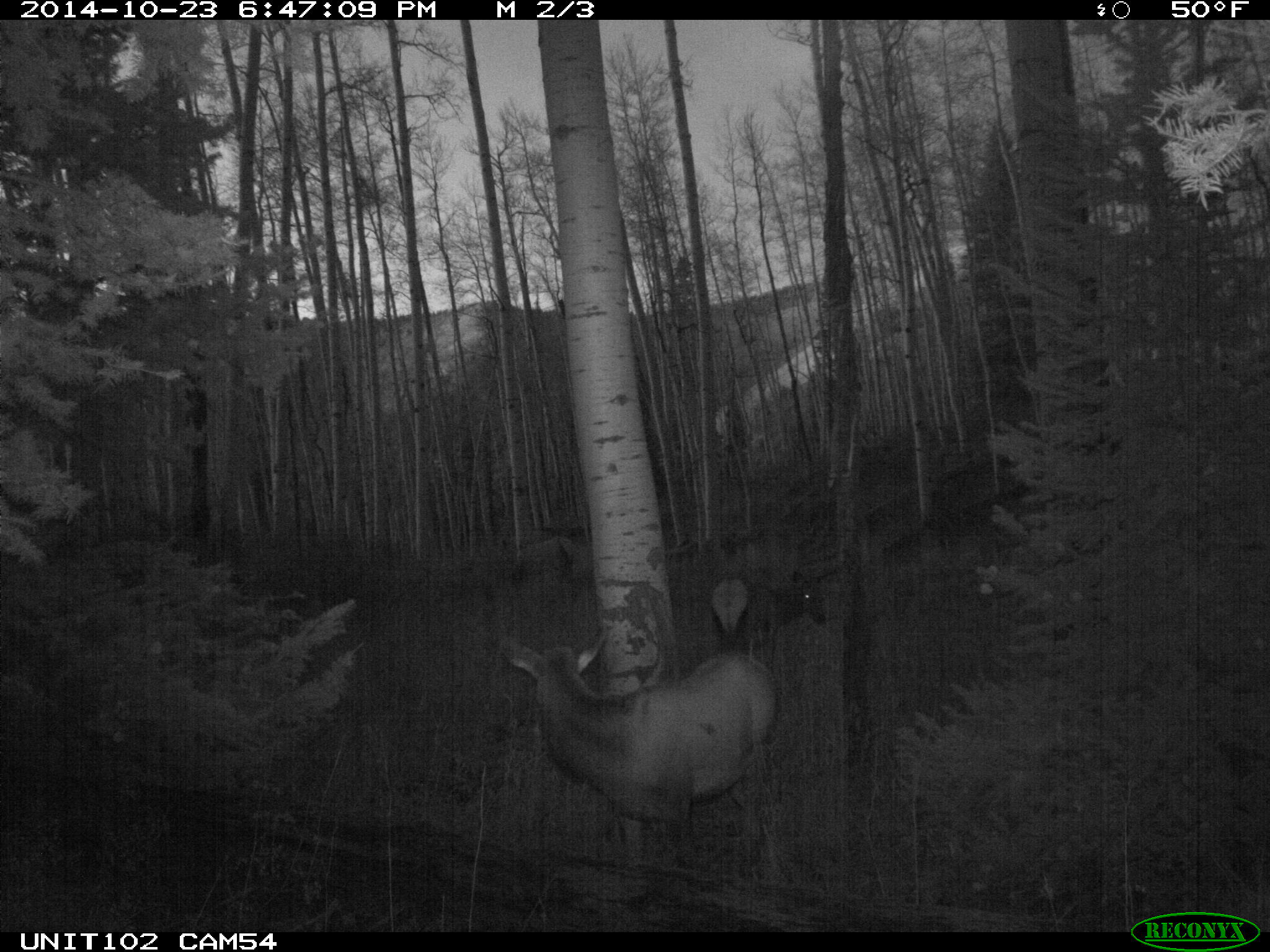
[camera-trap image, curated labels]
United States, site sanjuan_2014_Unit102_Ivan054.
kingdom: Animalia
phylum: Chordata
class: Mammalia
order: Artiodactyla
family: Cervidae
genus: Cervus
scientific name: Cervus elaphus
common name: red deer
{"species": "Cervus elaphus (red deer)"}